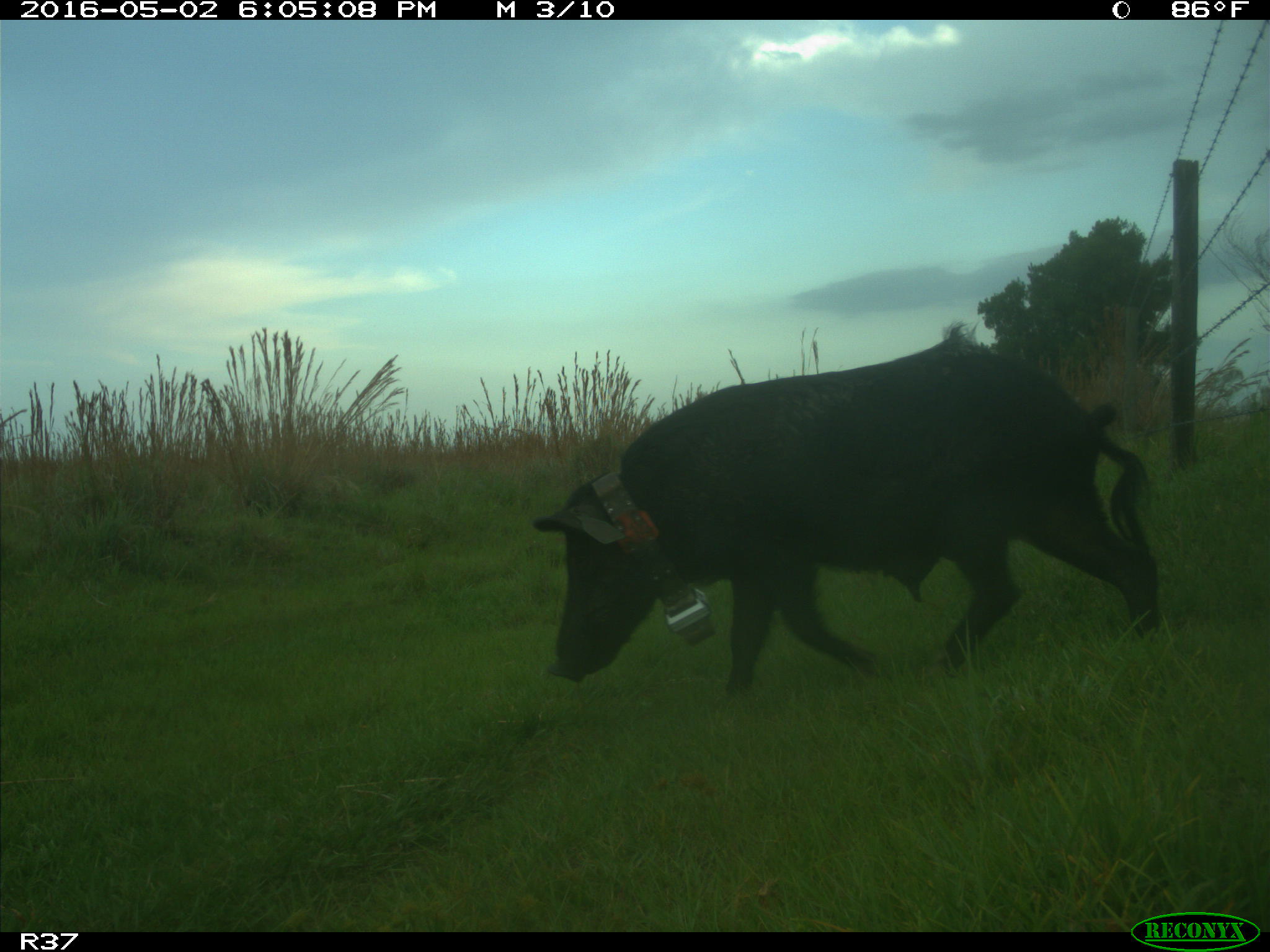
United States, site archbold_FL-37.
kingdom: Animalia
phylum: Chordata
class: Mammalia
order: Artiodactyla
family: Suidae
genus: Sus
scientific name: Sus scrofa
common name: wild boar